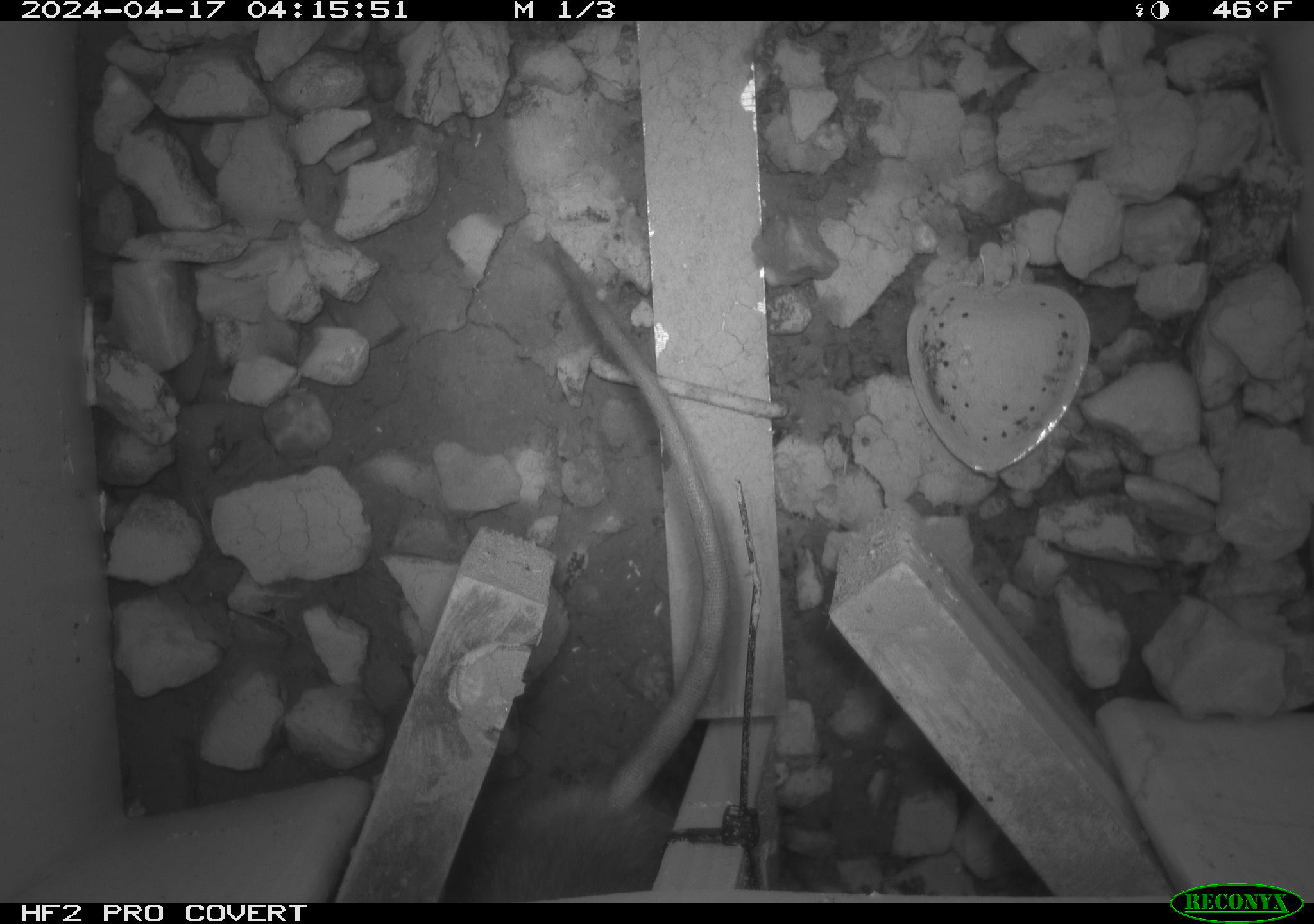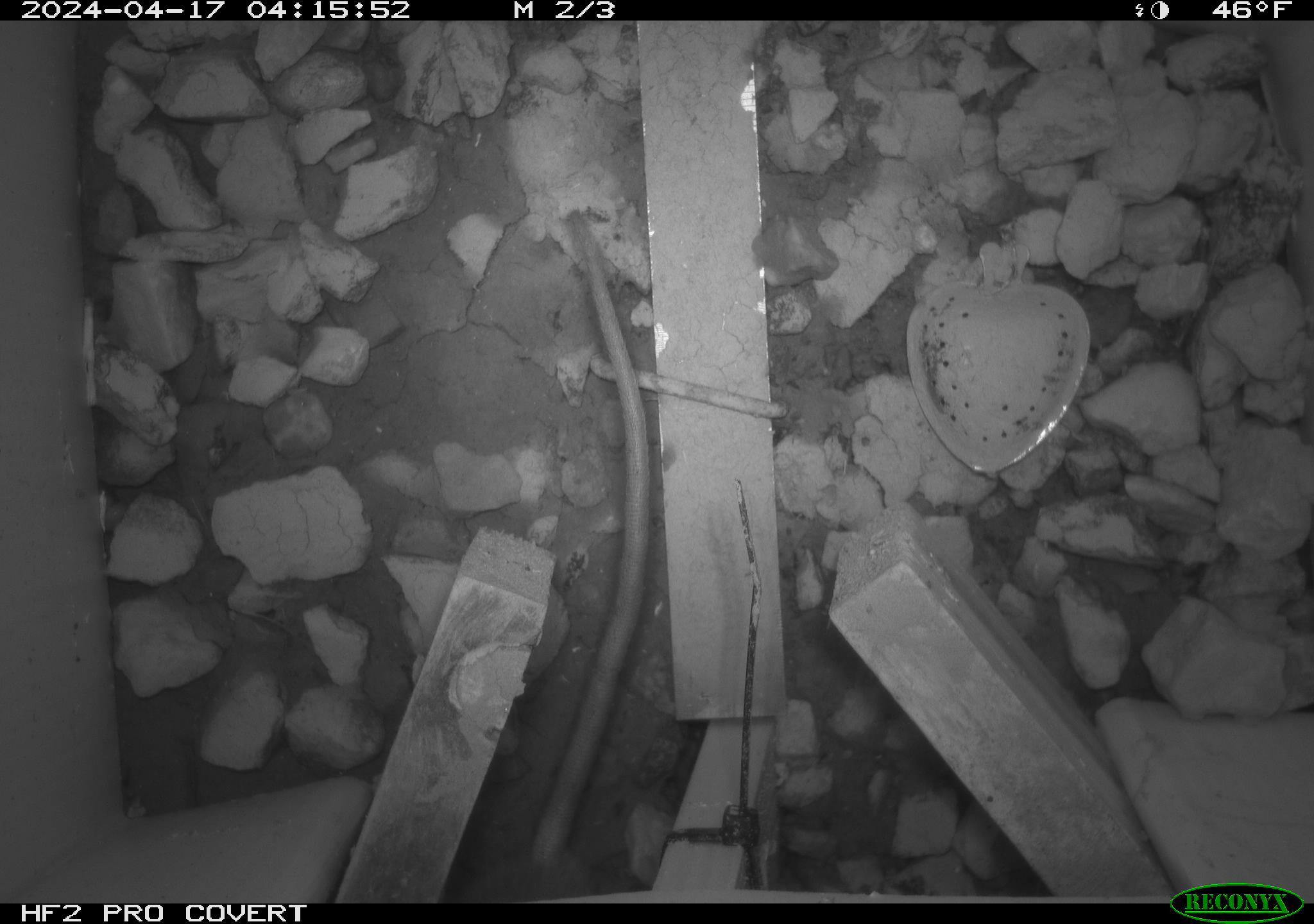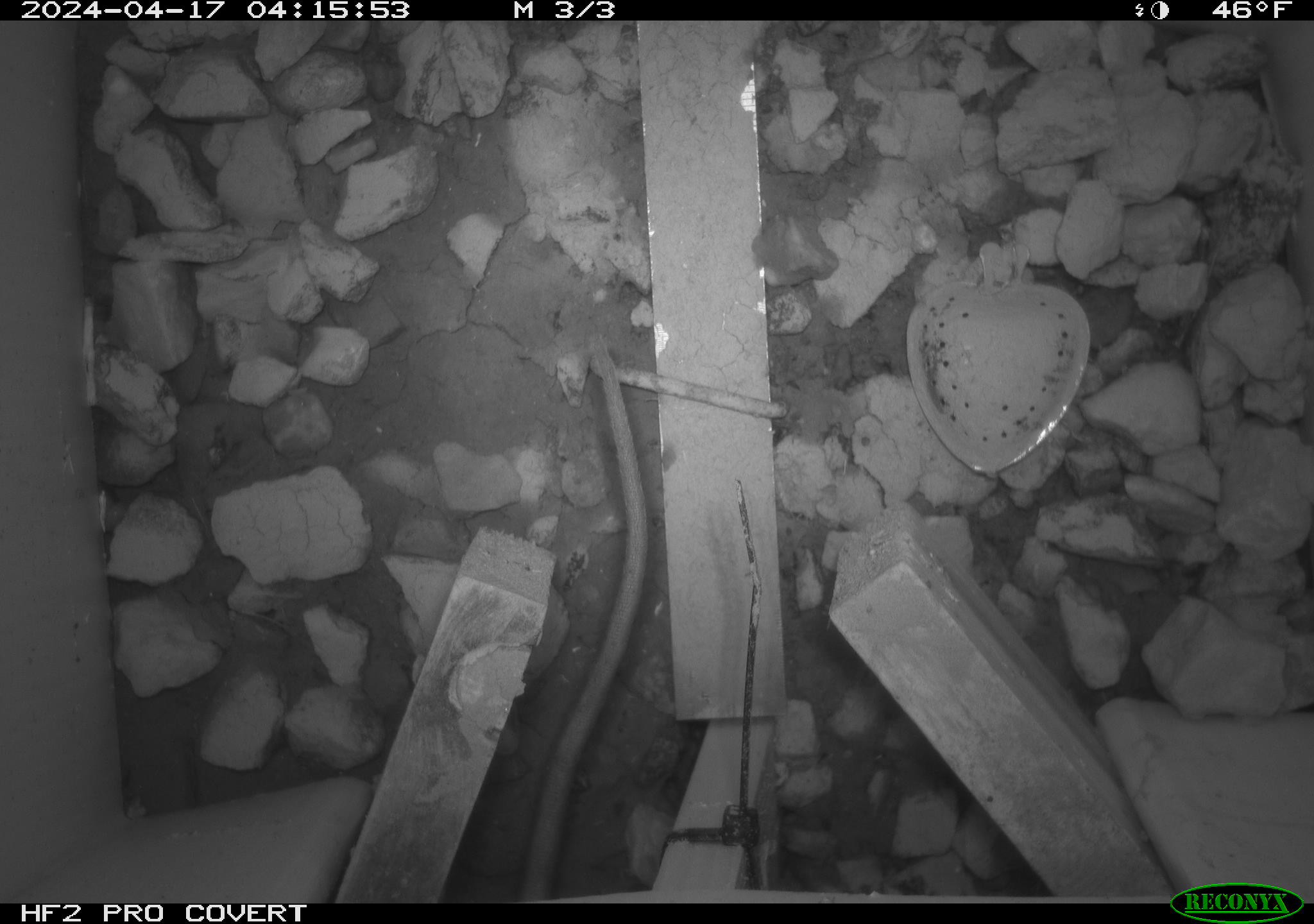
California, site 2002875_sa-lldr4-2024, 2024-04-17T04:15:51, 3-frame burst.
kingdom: Animalia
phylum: Chordata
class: Mammalia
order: Rodentia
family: Muridae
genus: Rattus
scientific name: Rattus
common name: rat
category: rattus species